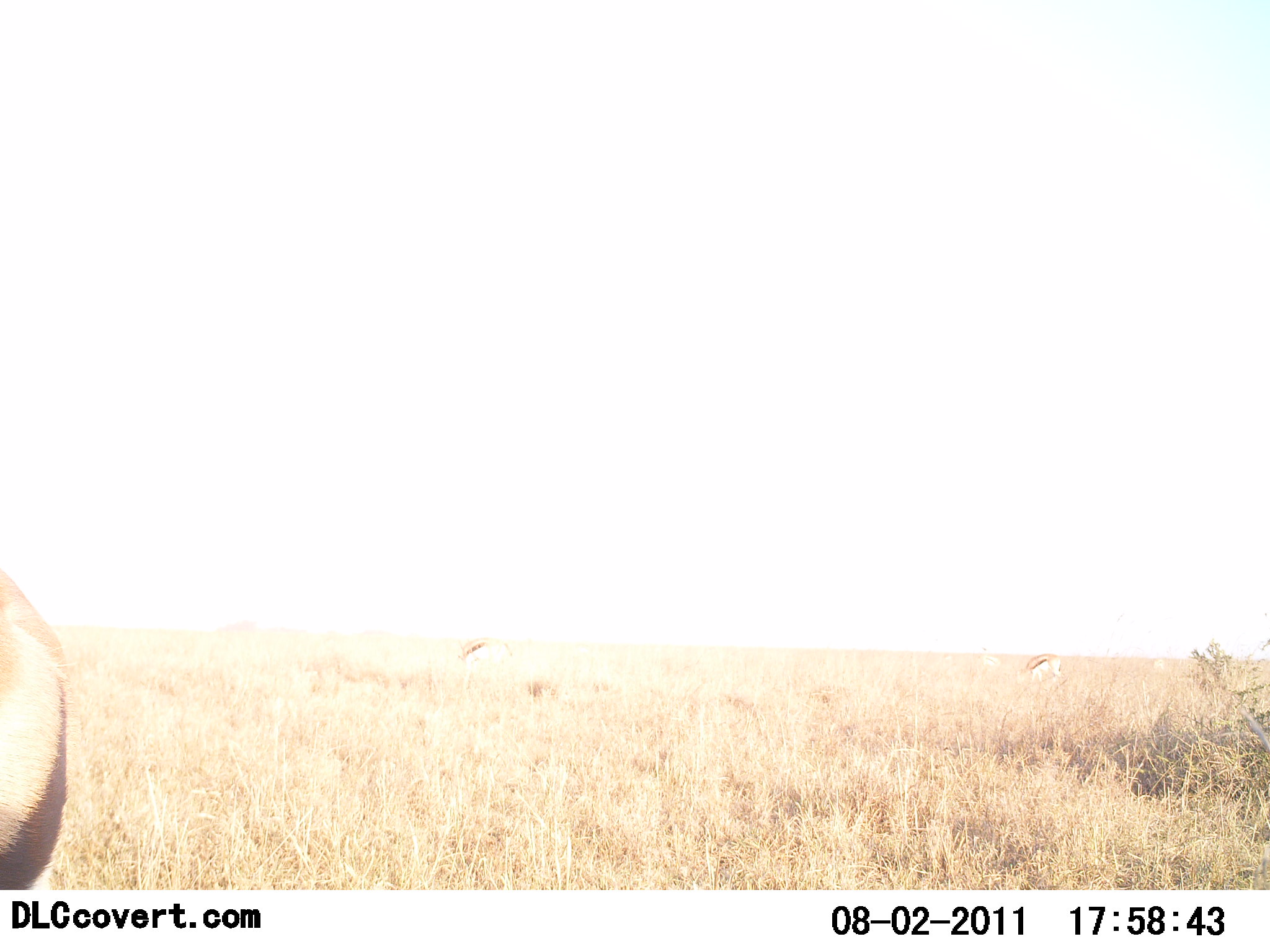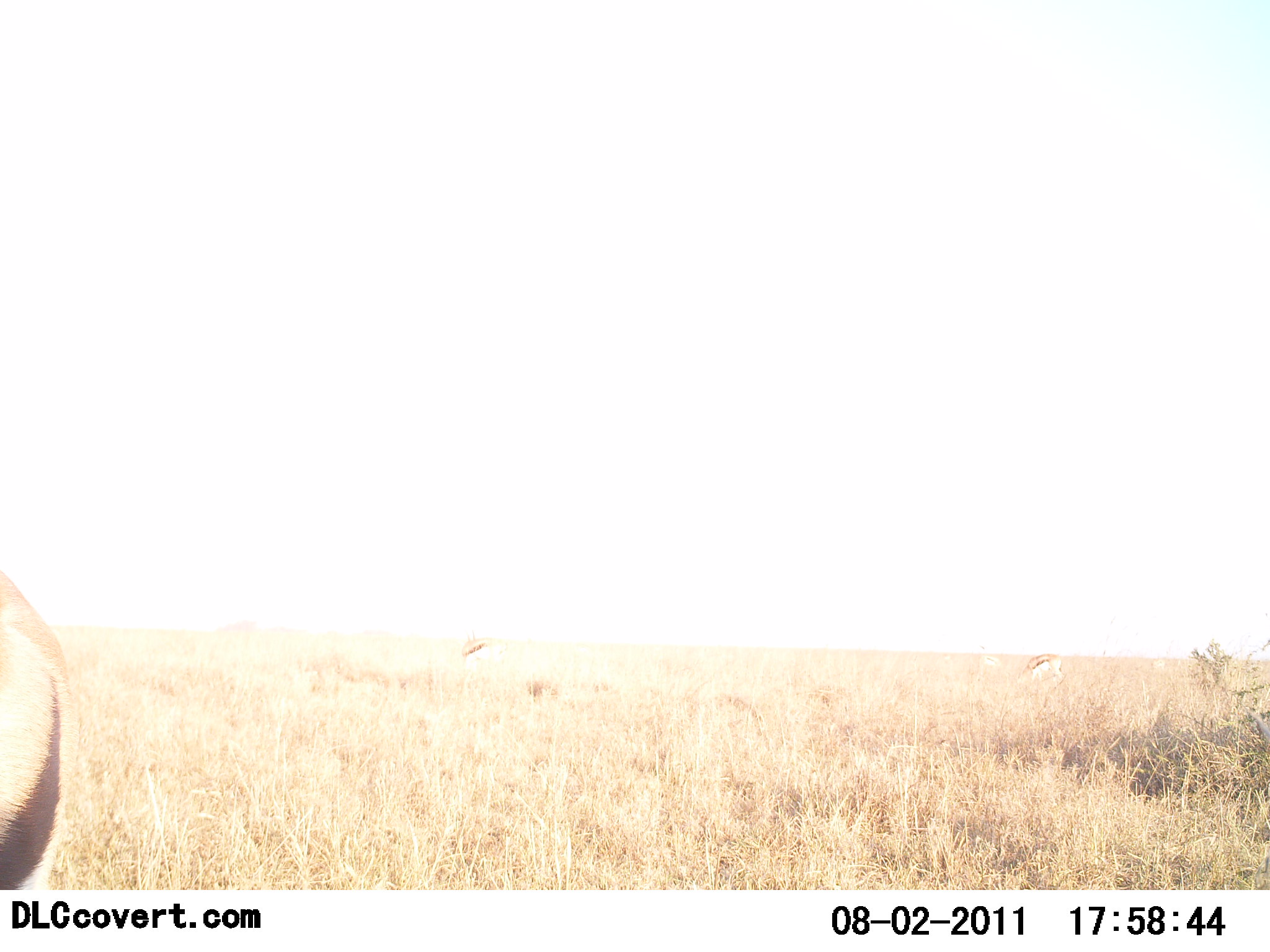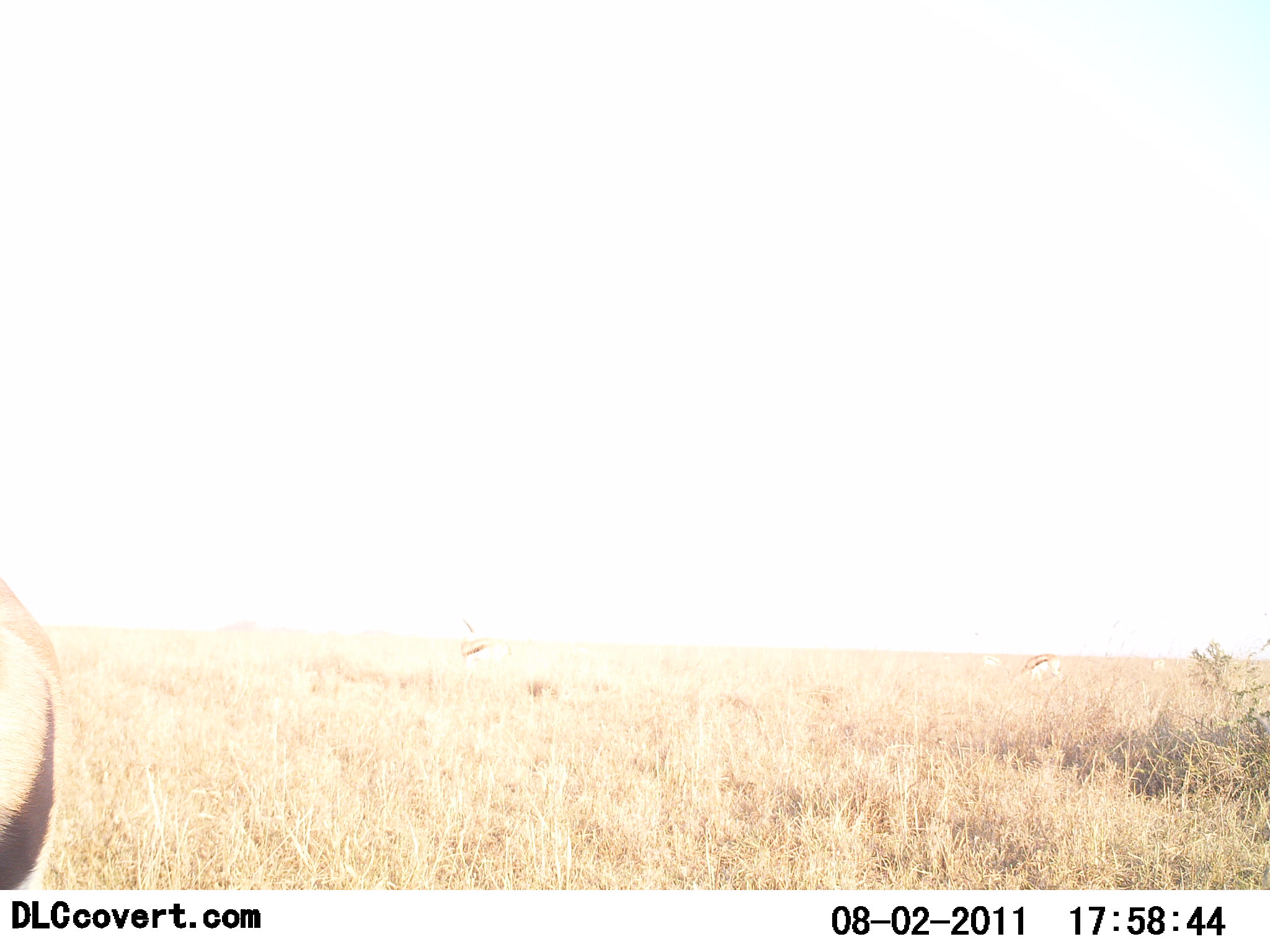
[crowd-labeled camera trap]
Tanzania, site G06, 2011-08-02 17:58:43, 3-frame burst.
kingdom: Animalia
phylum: Chordata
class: Mammalia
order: Artiodactyla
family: Bovidae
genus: Eudorcas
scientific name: Eudorcas thomsonii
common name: thomson's gazelle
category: gazellethomsons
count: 3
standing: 50%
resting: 12%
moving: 0%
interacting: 0%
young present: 0%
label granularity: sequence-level